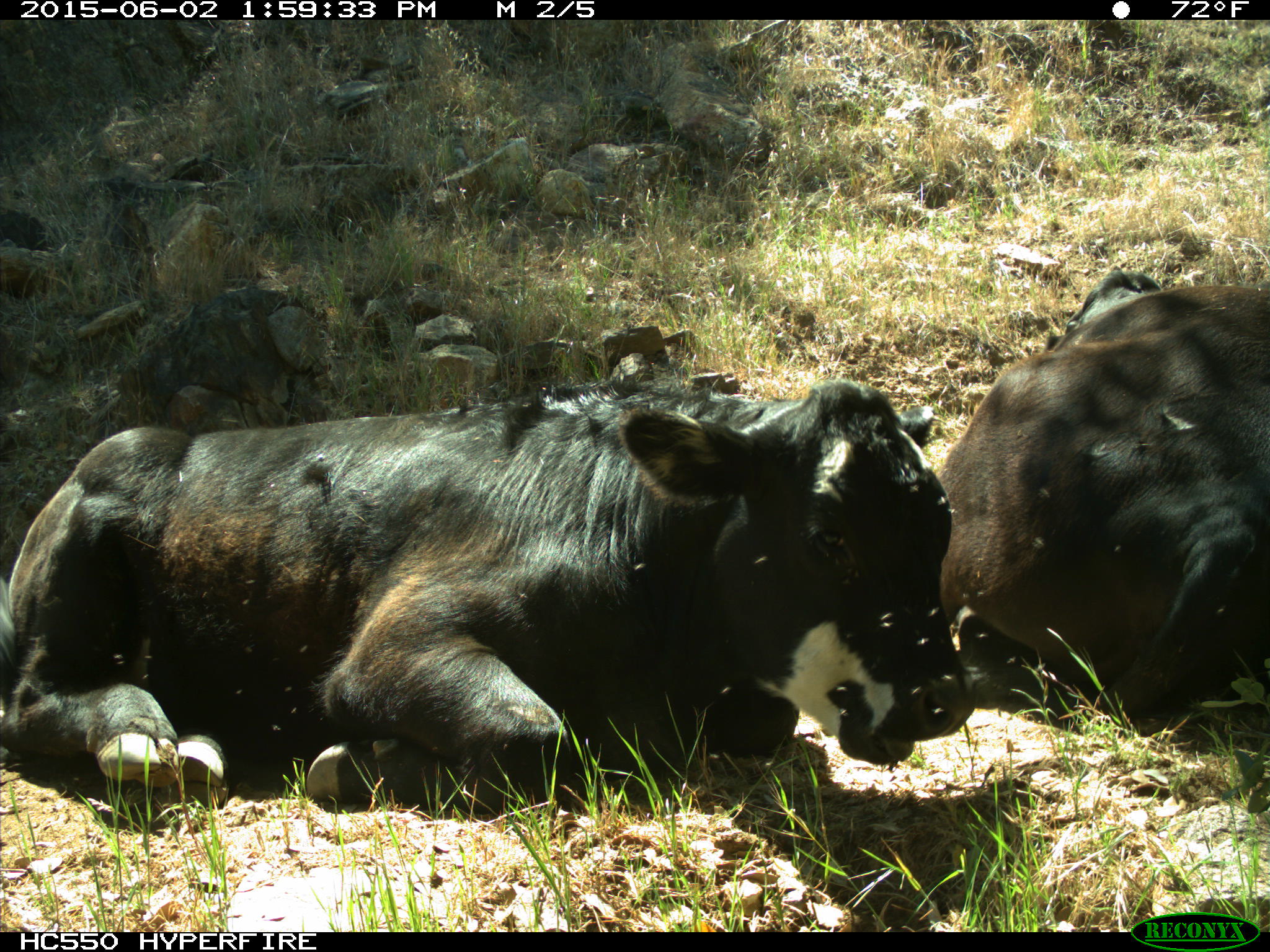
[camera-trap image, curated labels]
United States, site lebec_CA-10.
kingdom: Animalia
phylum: Chordata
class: Mammalia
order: Artiodactyla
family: Bovidae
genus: Bos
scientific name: Bos taurus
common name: domestic cow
Bos taurus (domestic cow).